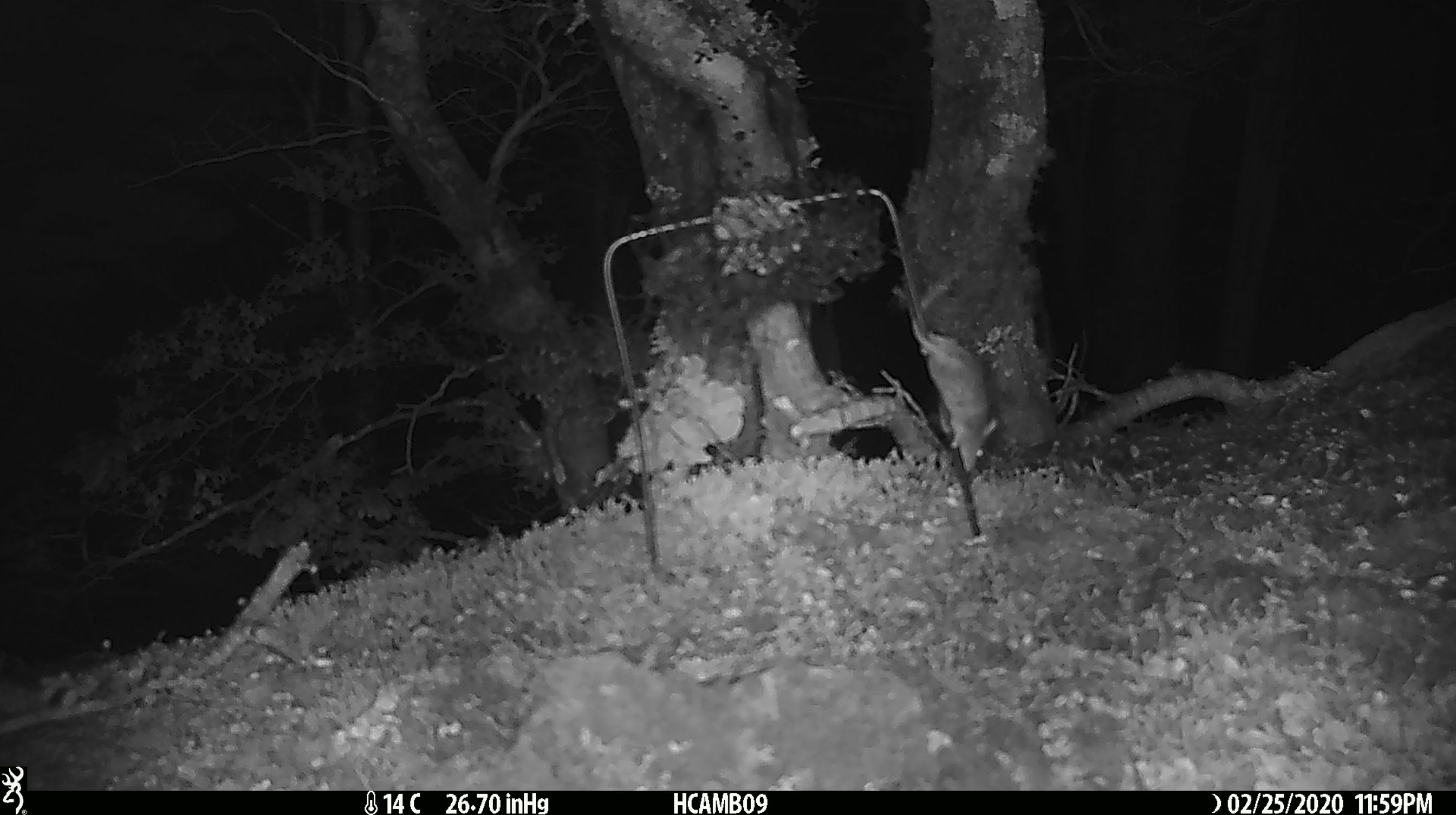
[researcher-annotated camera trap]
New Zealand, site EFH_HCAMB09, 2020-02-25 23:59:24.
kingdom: Animalia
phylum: Chordata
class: Mammalia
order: Rodentia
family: Muridae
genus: Mus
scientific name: Mus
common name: mouse